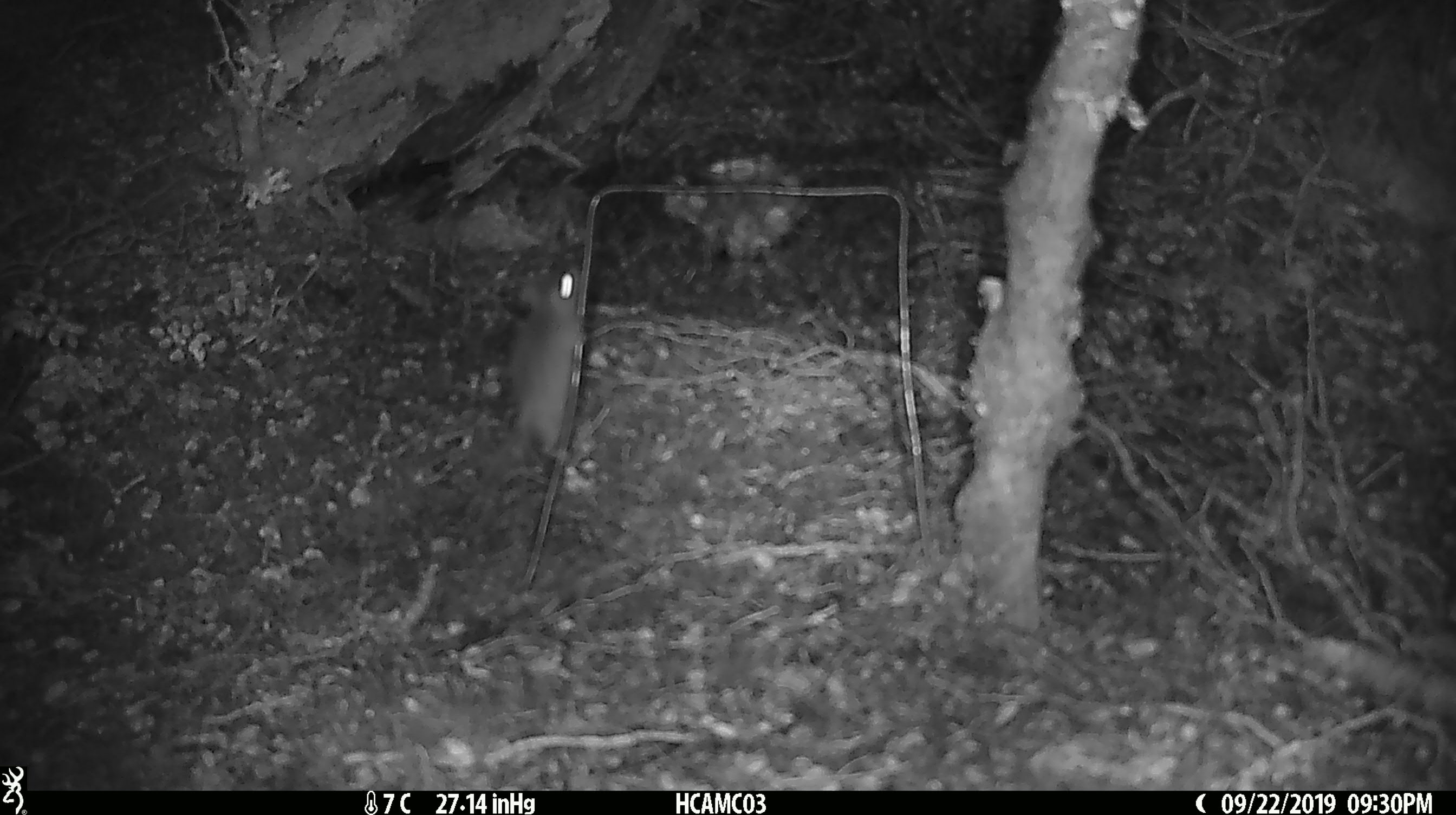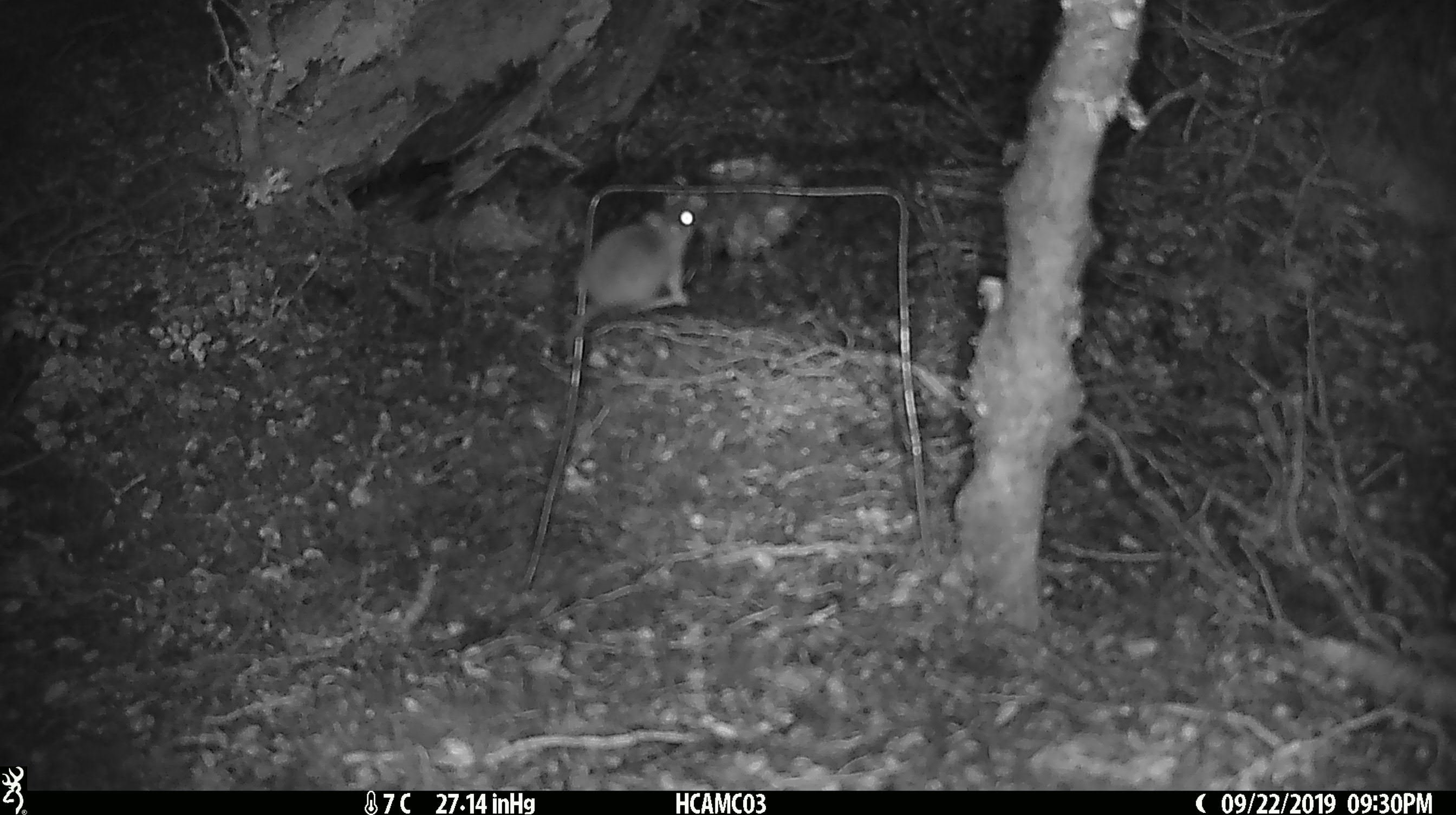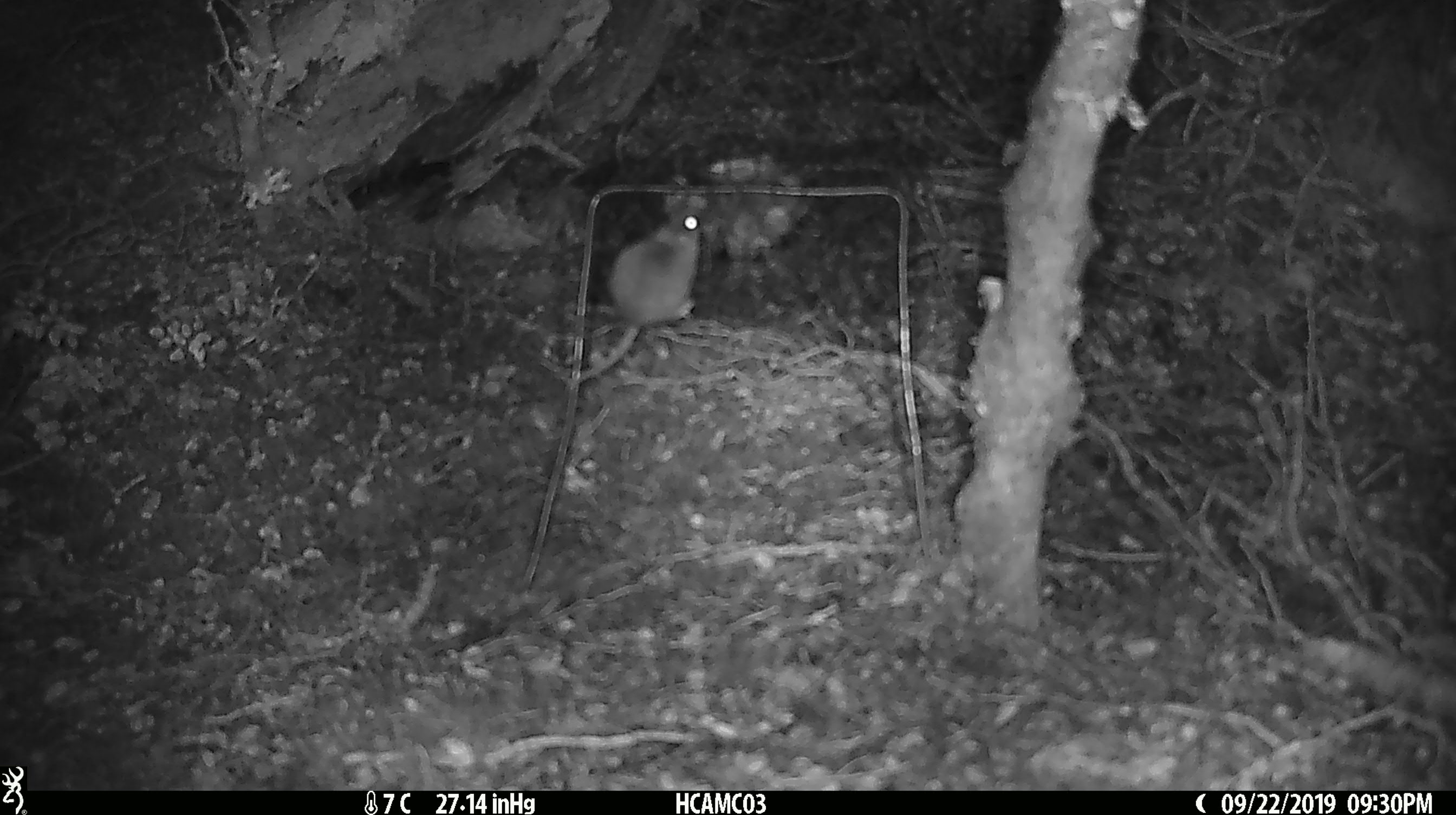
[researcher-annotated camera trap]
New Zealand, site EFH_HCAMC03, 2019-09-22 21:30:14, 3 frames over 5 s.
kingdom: Animalia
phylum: Chordata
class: Mammalia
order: Rodentia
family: Muridae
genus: Mus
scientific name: Mus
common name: mouse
Mouse (Mus).